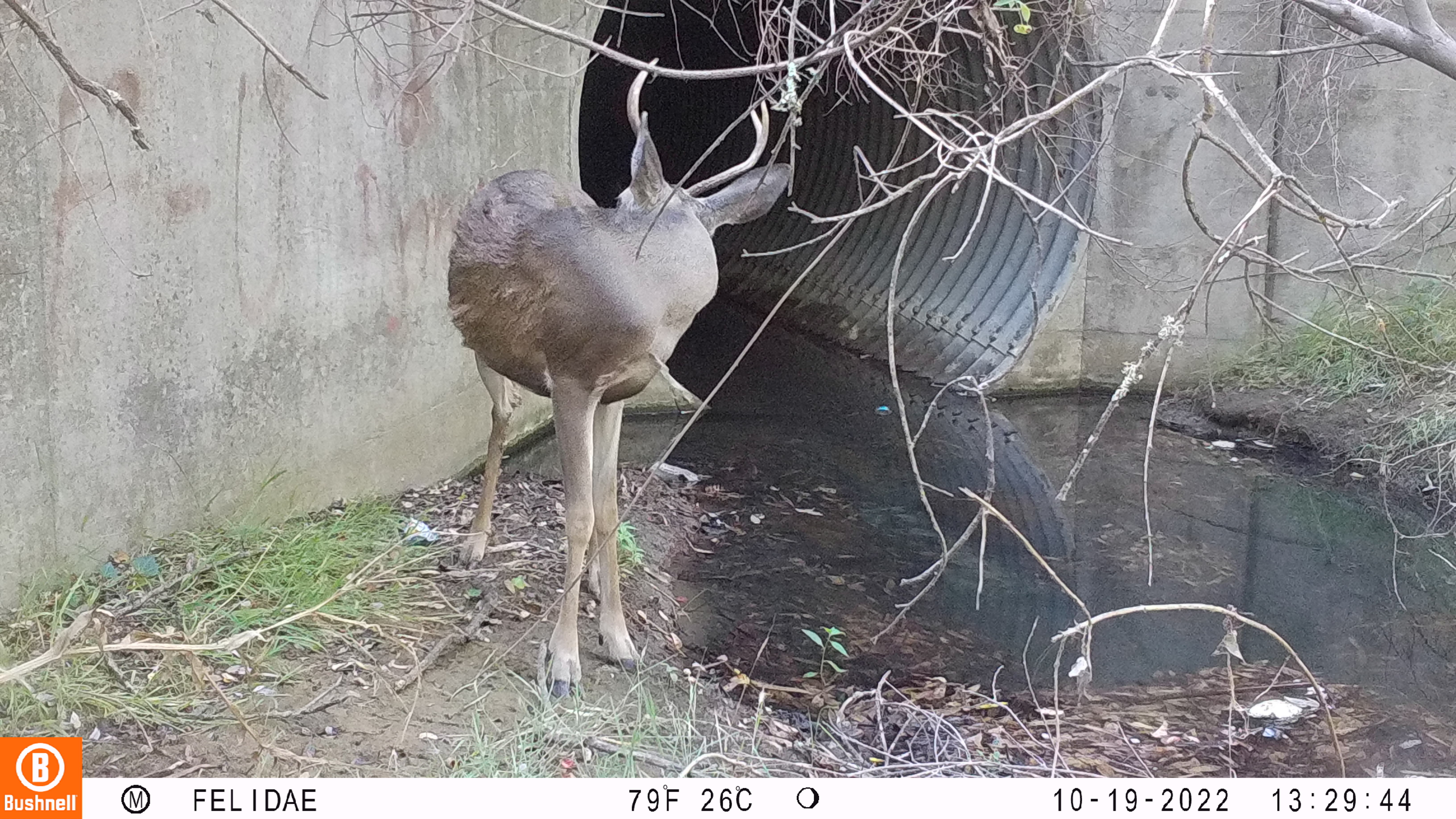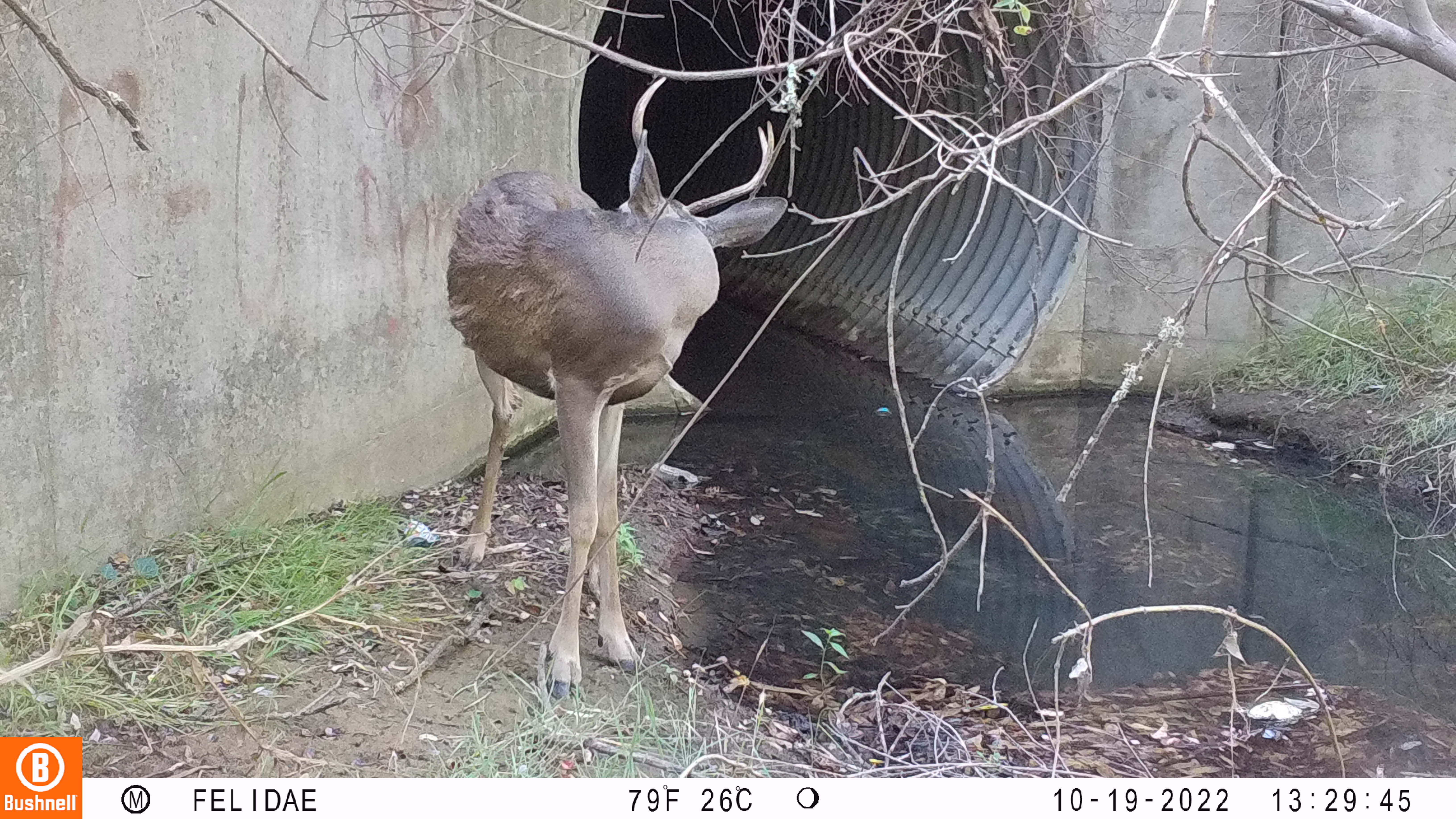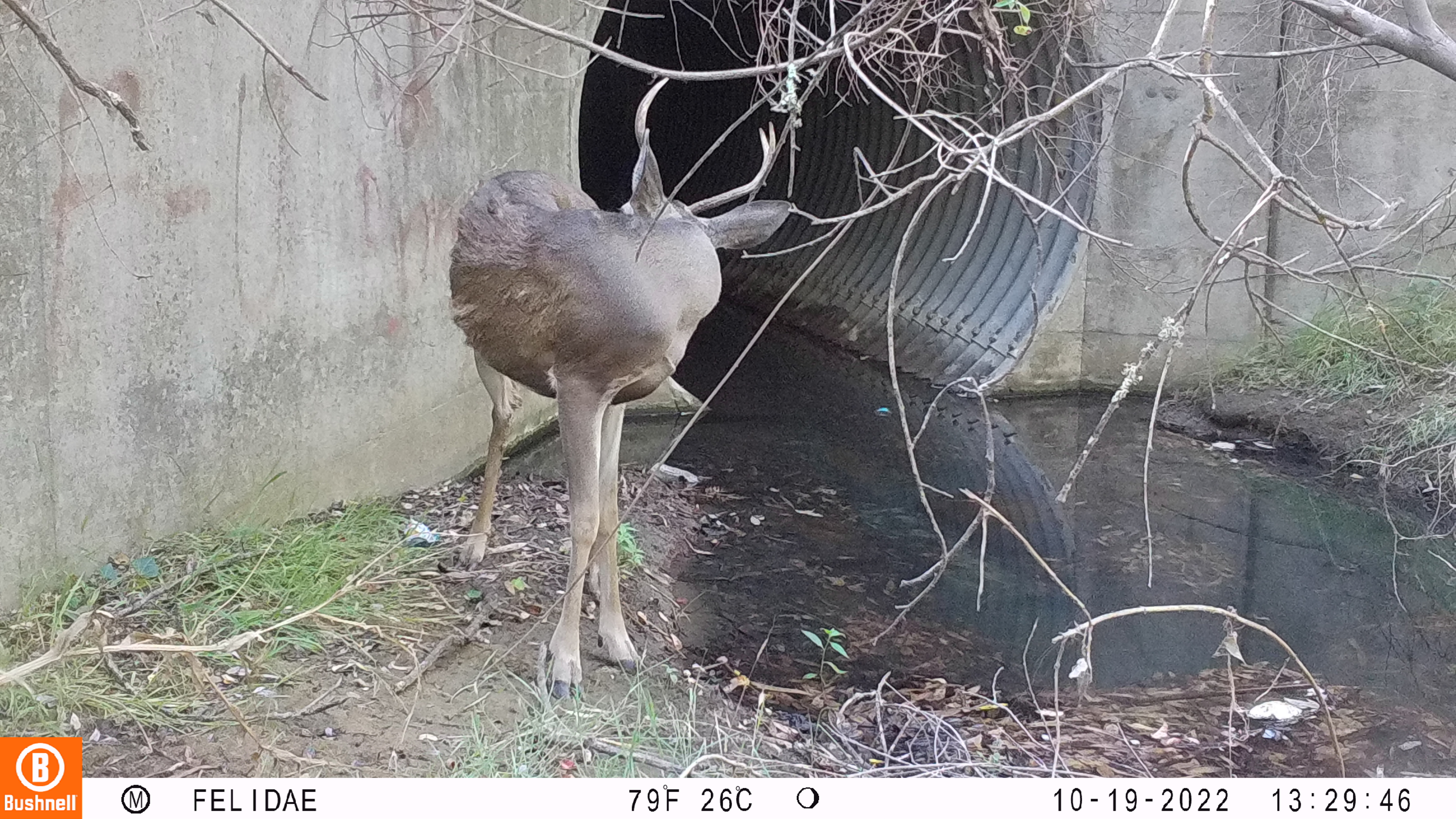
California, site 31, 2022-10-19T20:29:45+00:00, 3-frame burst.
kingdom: Animalia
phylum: Chordata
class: Mammalia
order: Artiodactyla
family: Cervidae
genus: Odocoileus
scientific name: Odocoileus hemionus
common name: mule deer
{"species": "mule deer (Odocoileus hemionus)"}